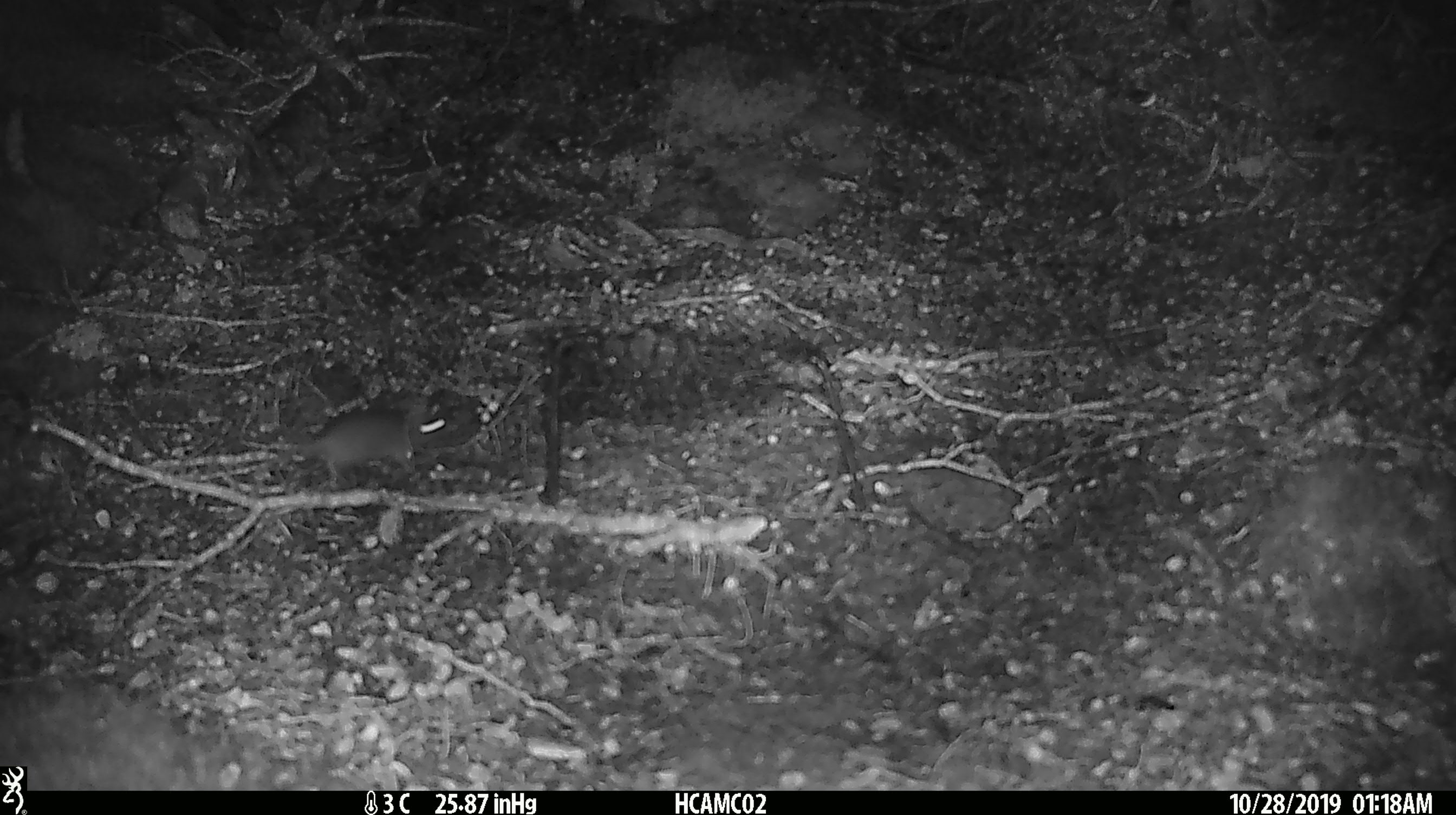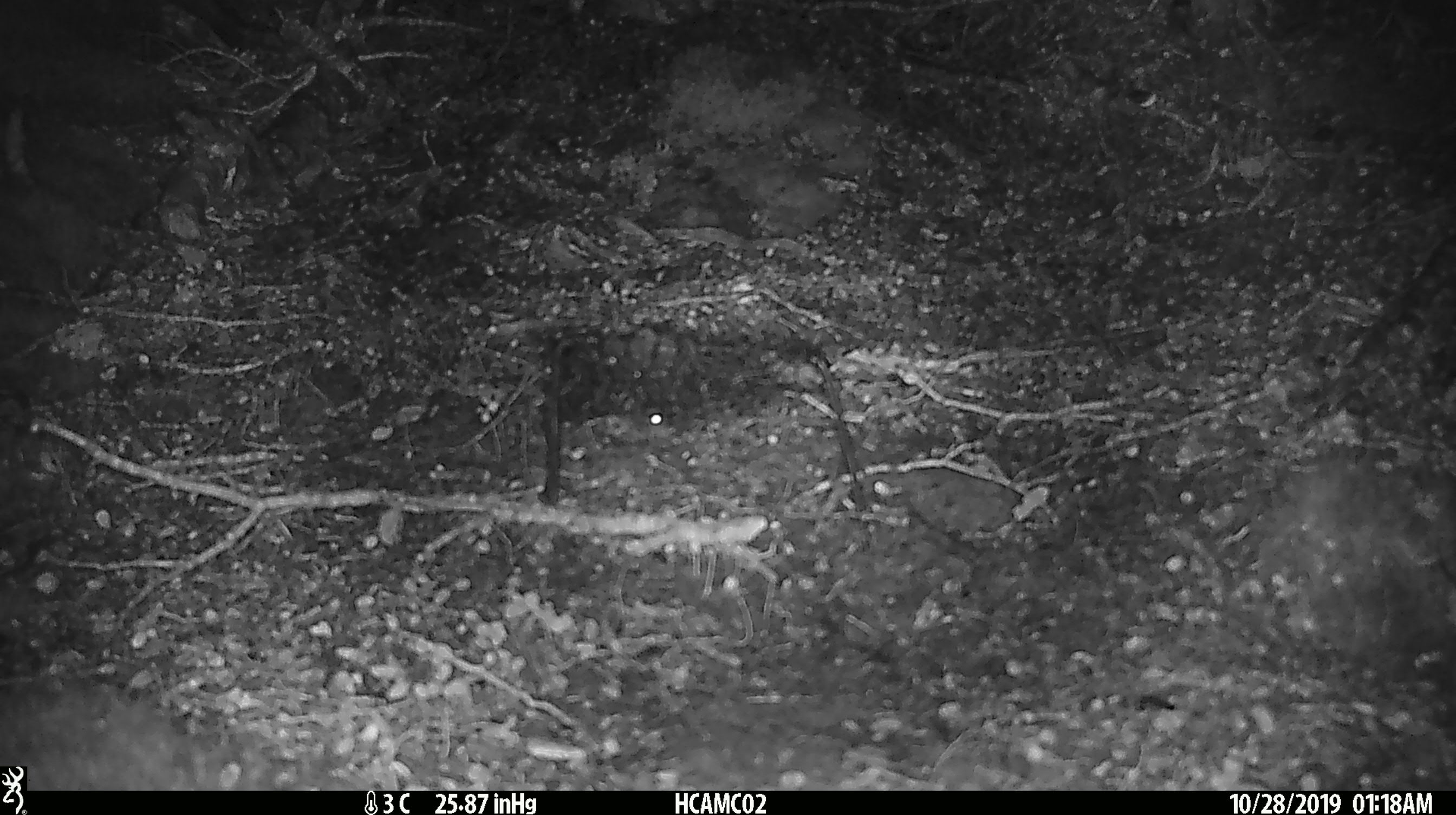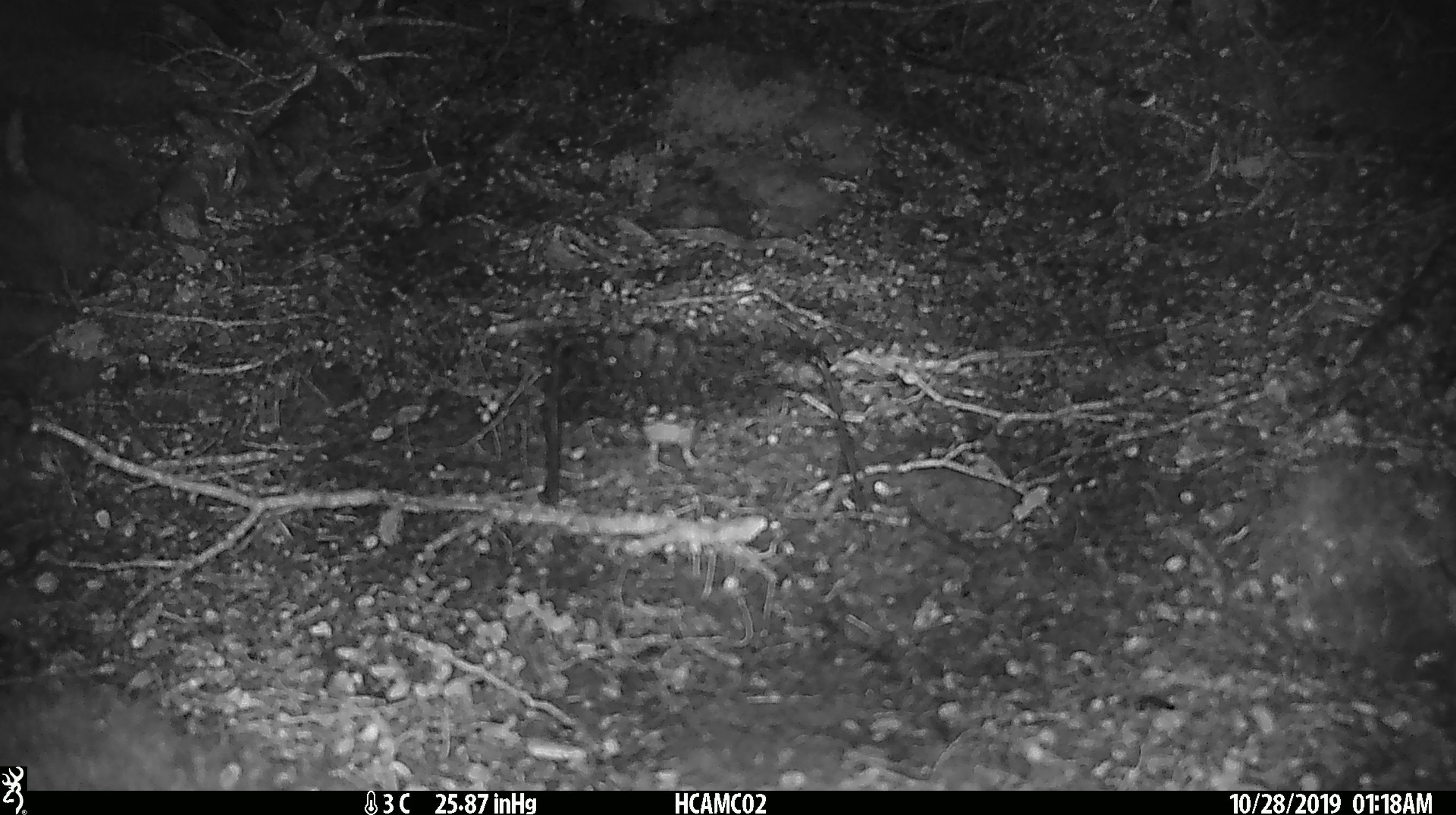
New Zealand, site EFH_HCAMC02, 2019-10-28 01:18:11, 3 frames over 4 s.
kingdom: Animalia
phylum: Chordata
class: Mammalia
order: Rodentia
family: Muridae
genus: Mus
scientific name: Mus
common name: mouse